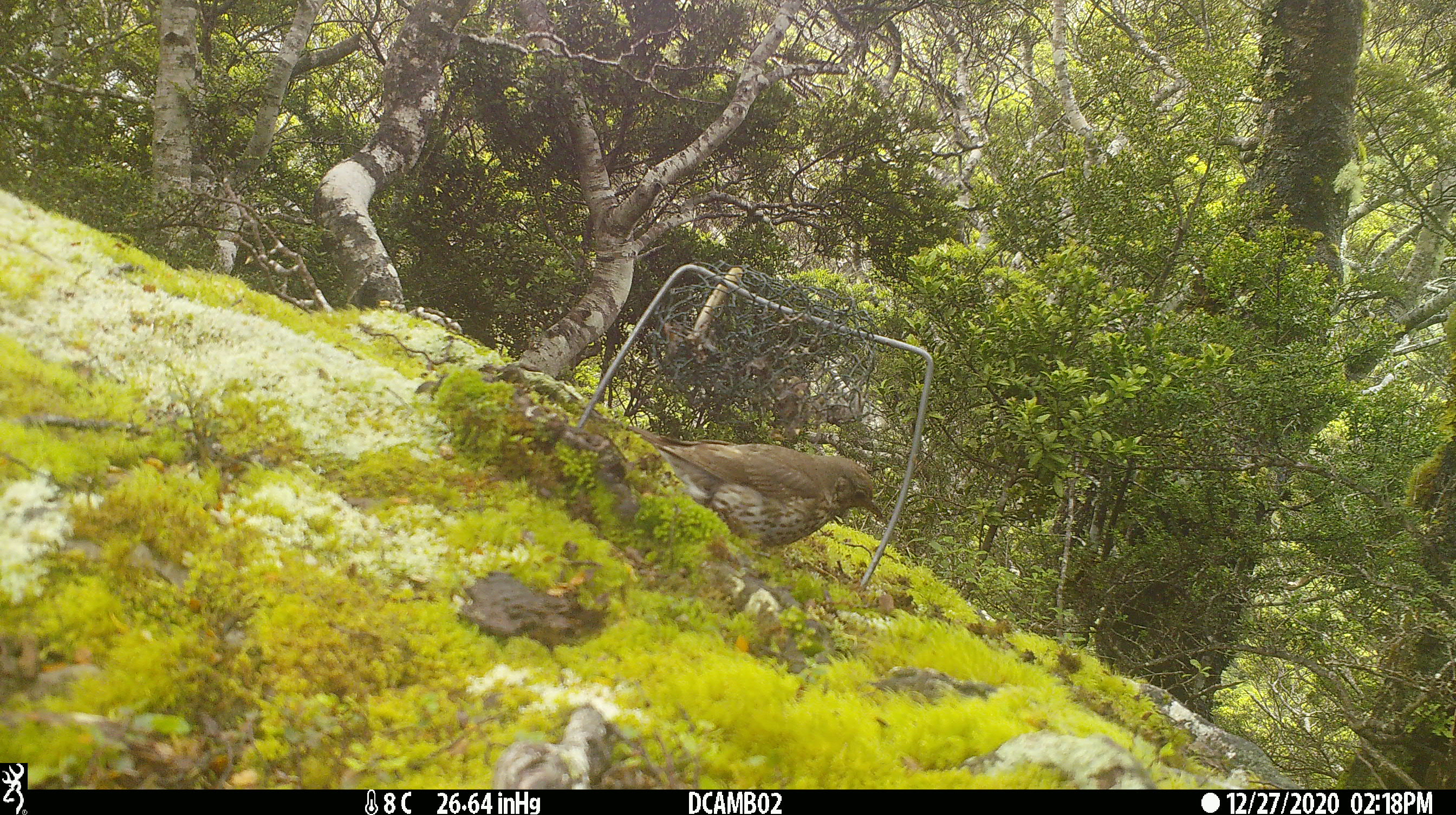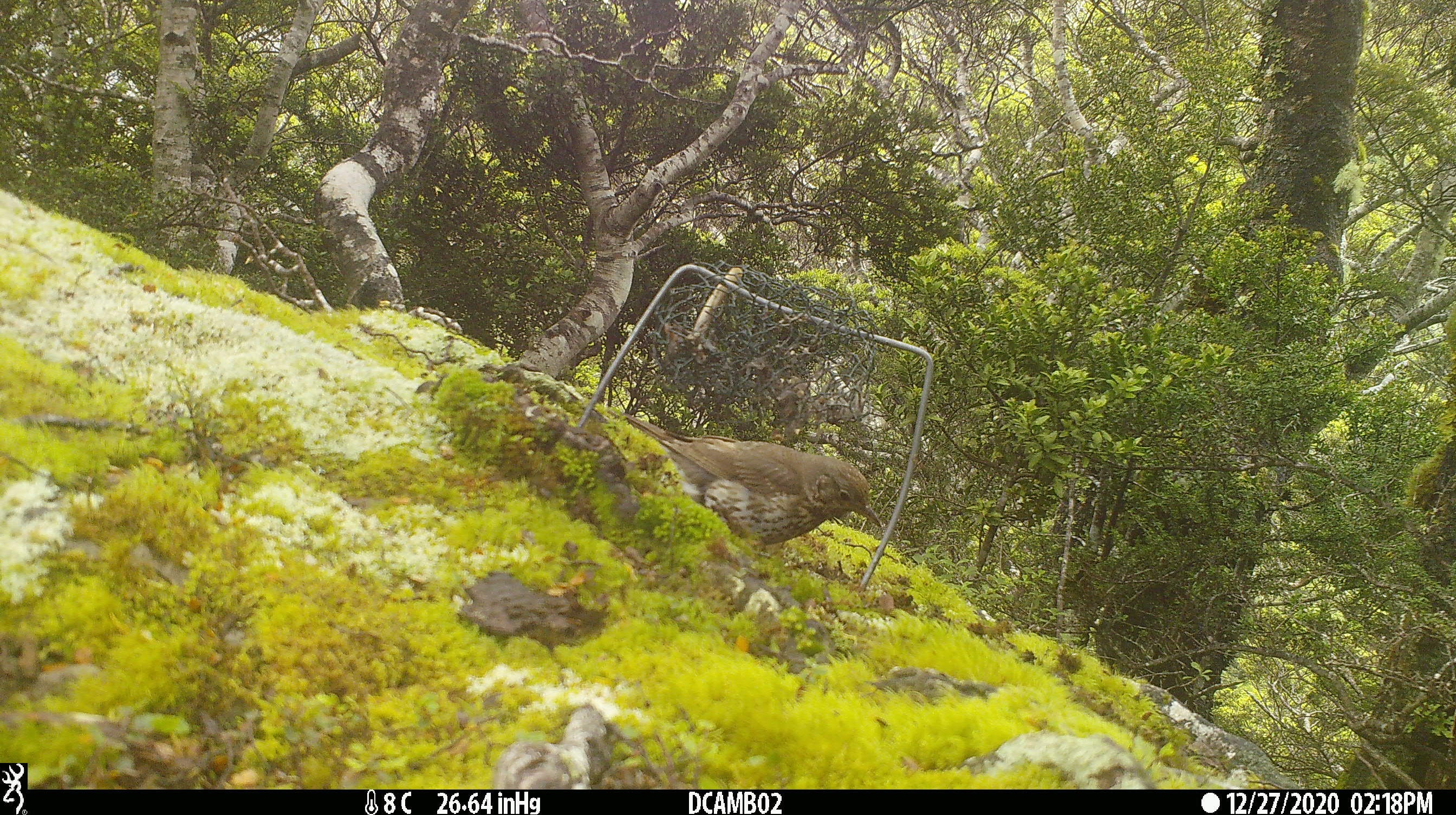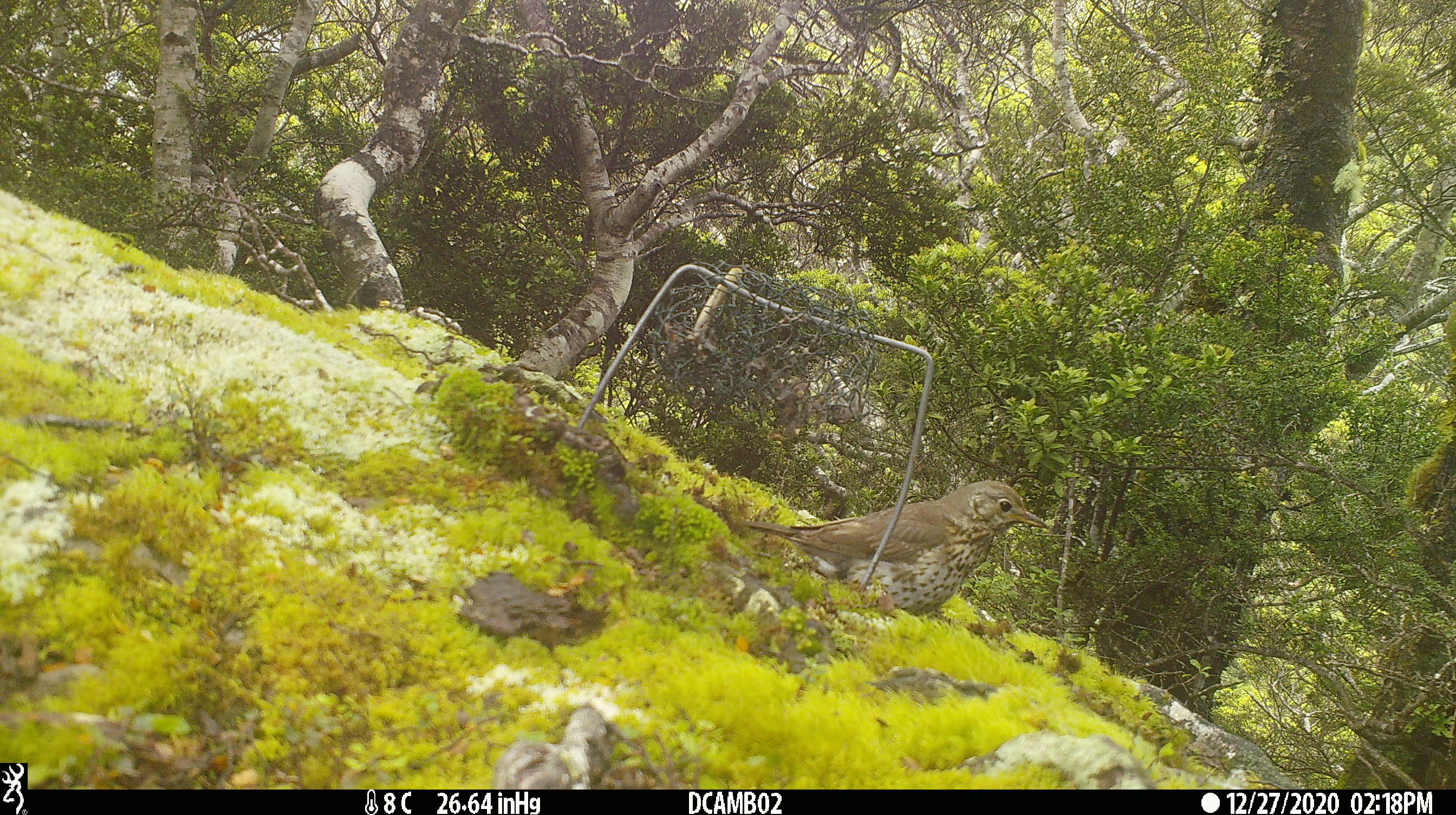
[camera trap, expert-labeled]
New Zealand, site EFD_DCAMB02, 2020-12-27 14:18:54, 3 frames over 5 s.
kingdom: Animalia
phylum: Chordata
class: Aves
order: Passeriformes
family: Turdidae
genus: Turdus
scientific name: Turdus philomelos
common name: song thrush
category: thrush